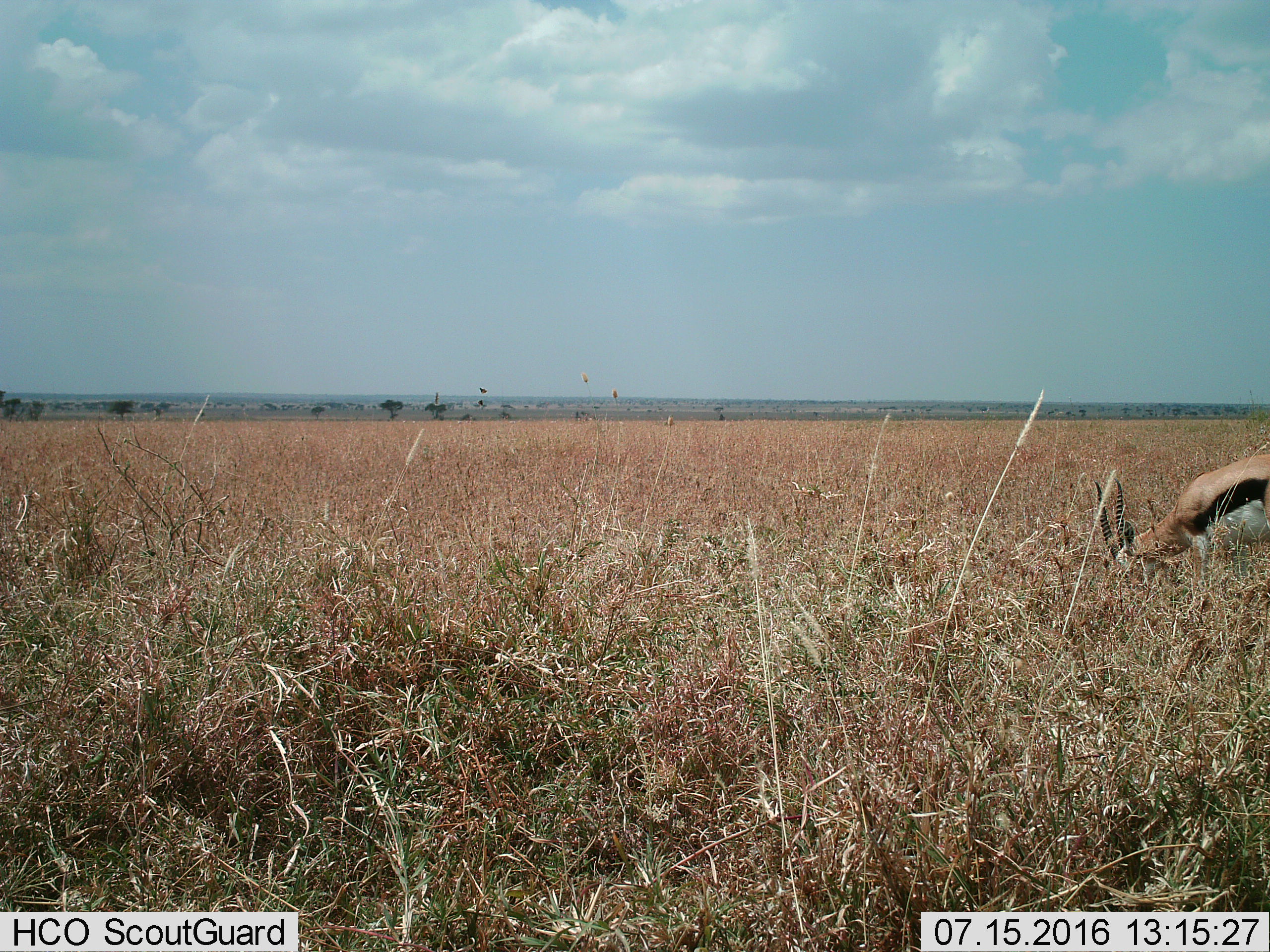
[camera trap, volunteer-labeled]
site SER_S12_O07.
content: unidentified animal